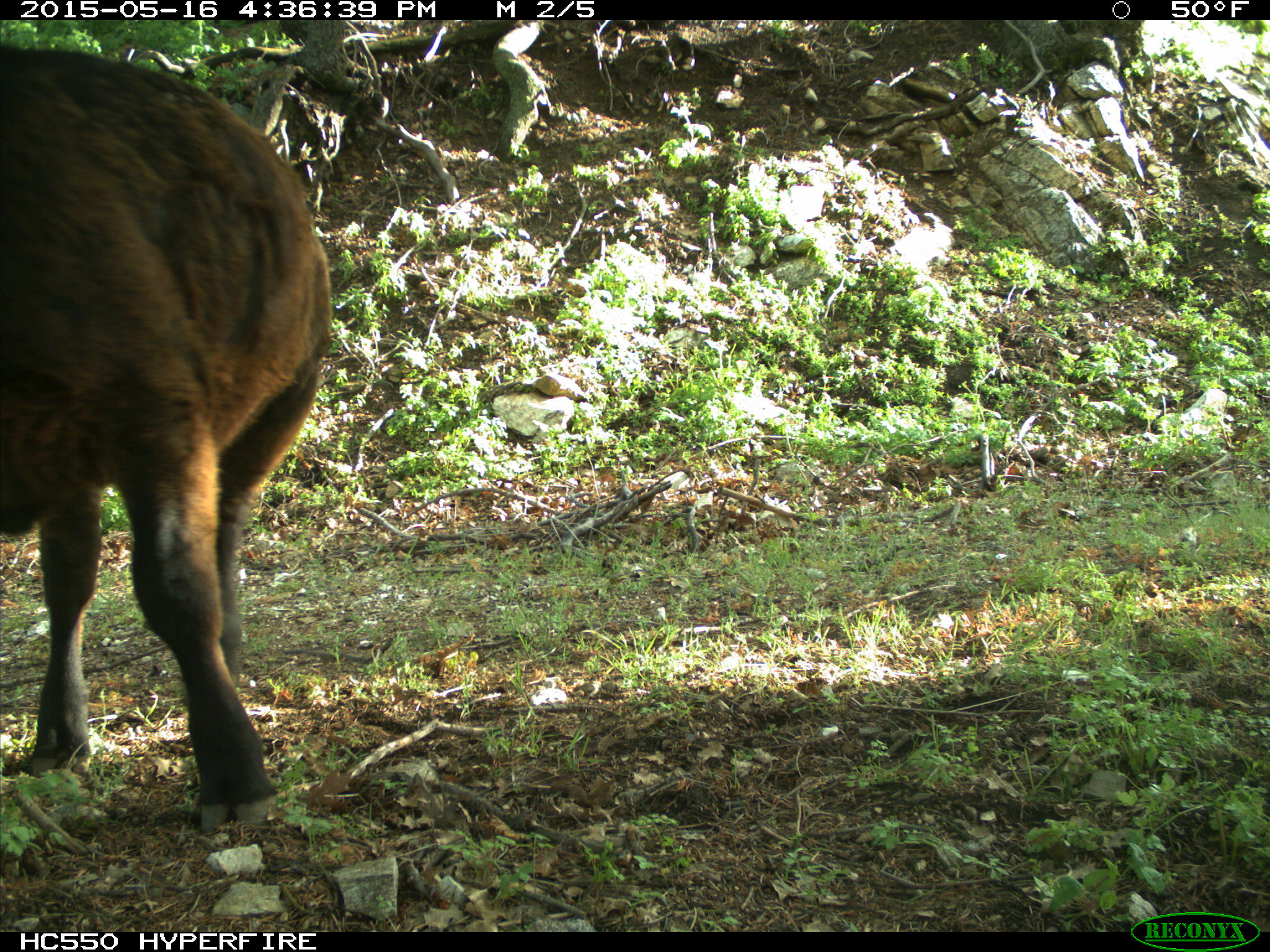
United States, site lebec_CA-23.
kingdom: Animalia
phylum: Chordata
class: Mammalia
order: Artiodactyla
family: Bovidae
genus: Bos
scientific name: Bos taurus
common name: domestic cow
Bos taurus (domestic cow).